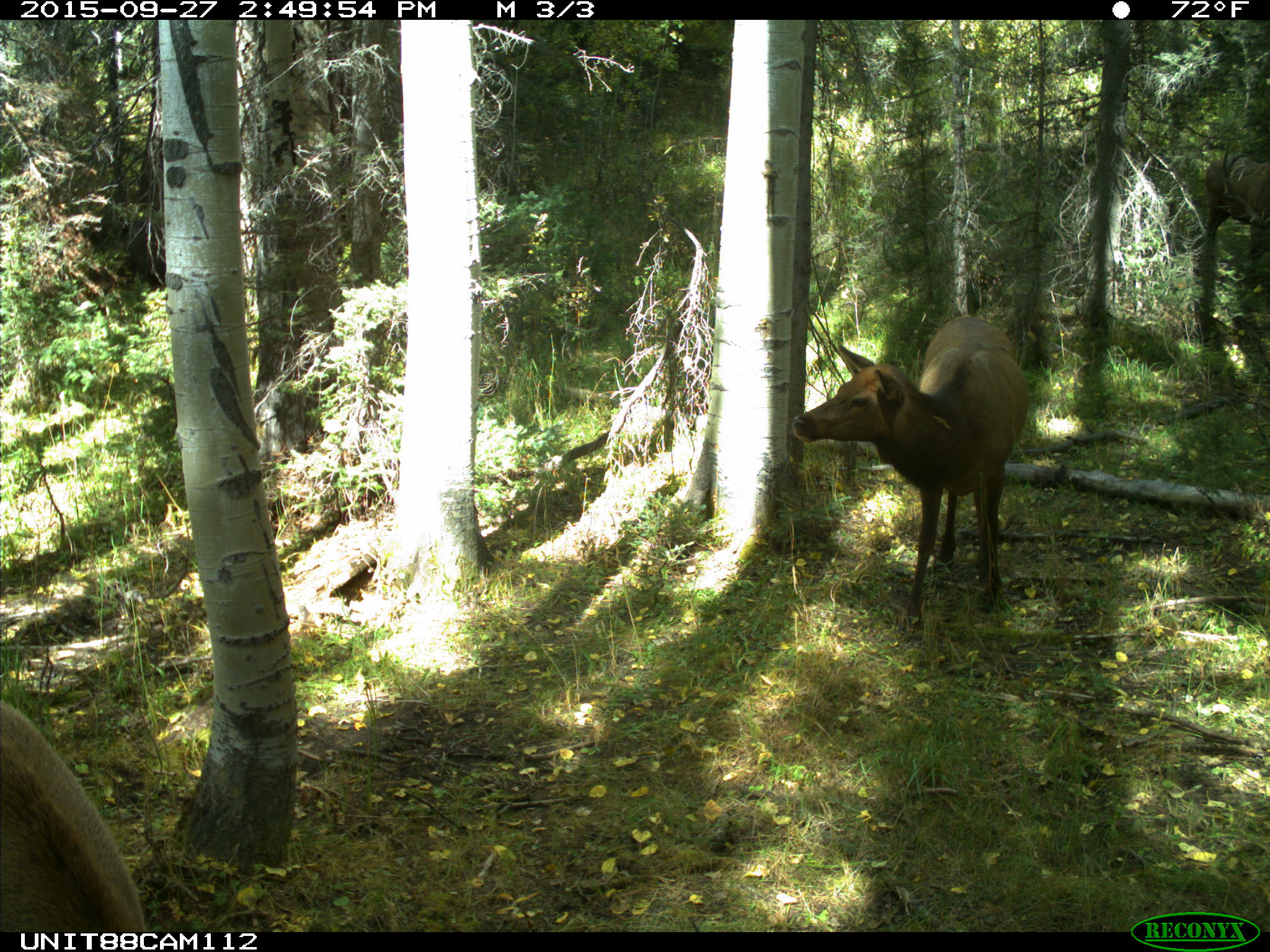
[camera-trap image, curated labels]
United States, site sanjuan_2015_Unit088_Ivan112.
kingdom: Animalia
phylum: Chordata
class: Mammalia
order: Artiodactyla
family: Cervidae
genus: Cervus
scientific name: Cervus elaphus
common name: red deer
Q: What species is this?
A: Cervus elaphus (red deer).